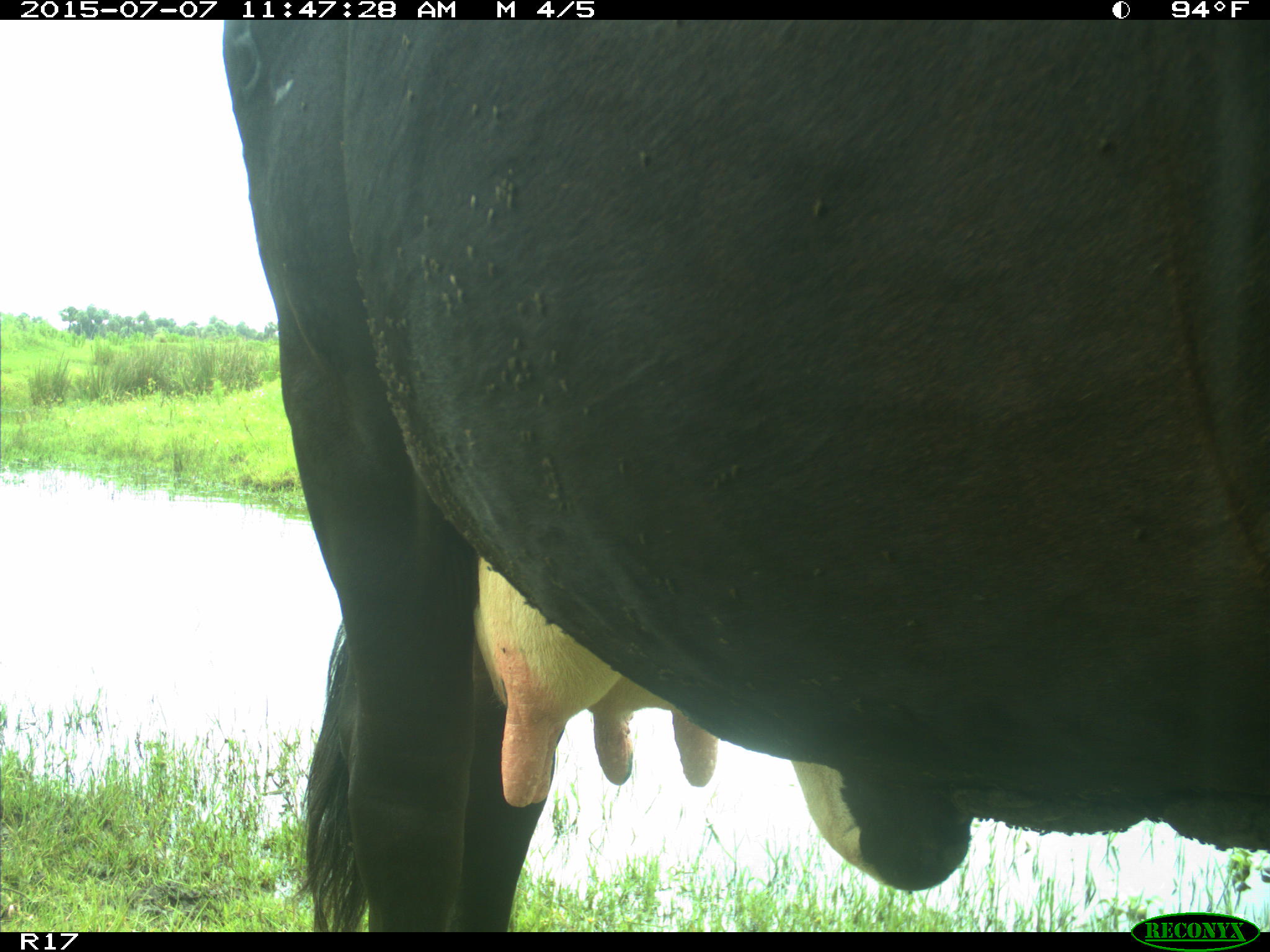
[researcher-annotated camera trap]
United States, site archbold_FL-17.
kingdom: Animalia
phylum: Chordata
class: Mammalia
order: Artiodactyla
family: Bovidae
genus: Bos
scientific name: Bos taurus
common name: domestic cow